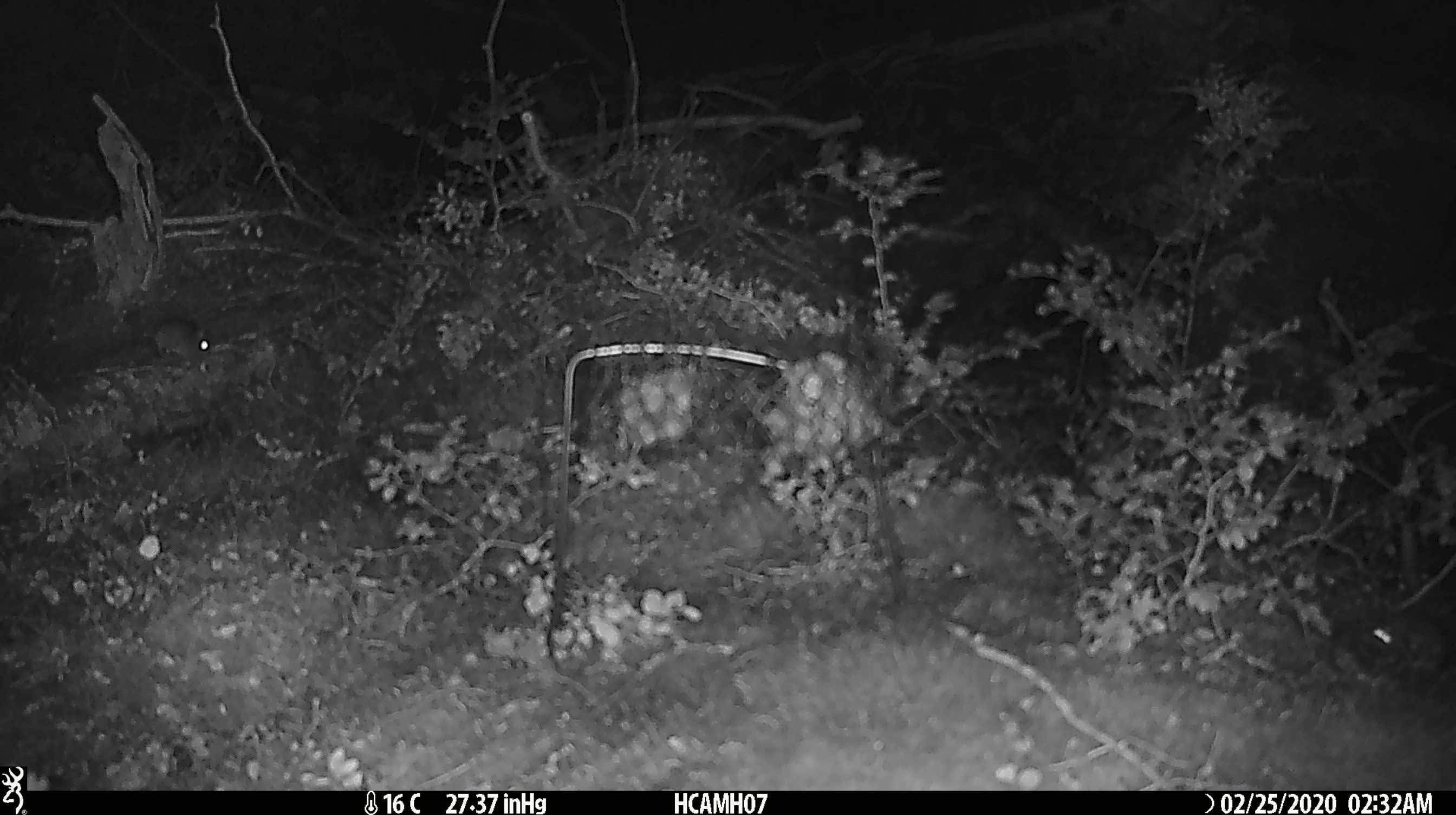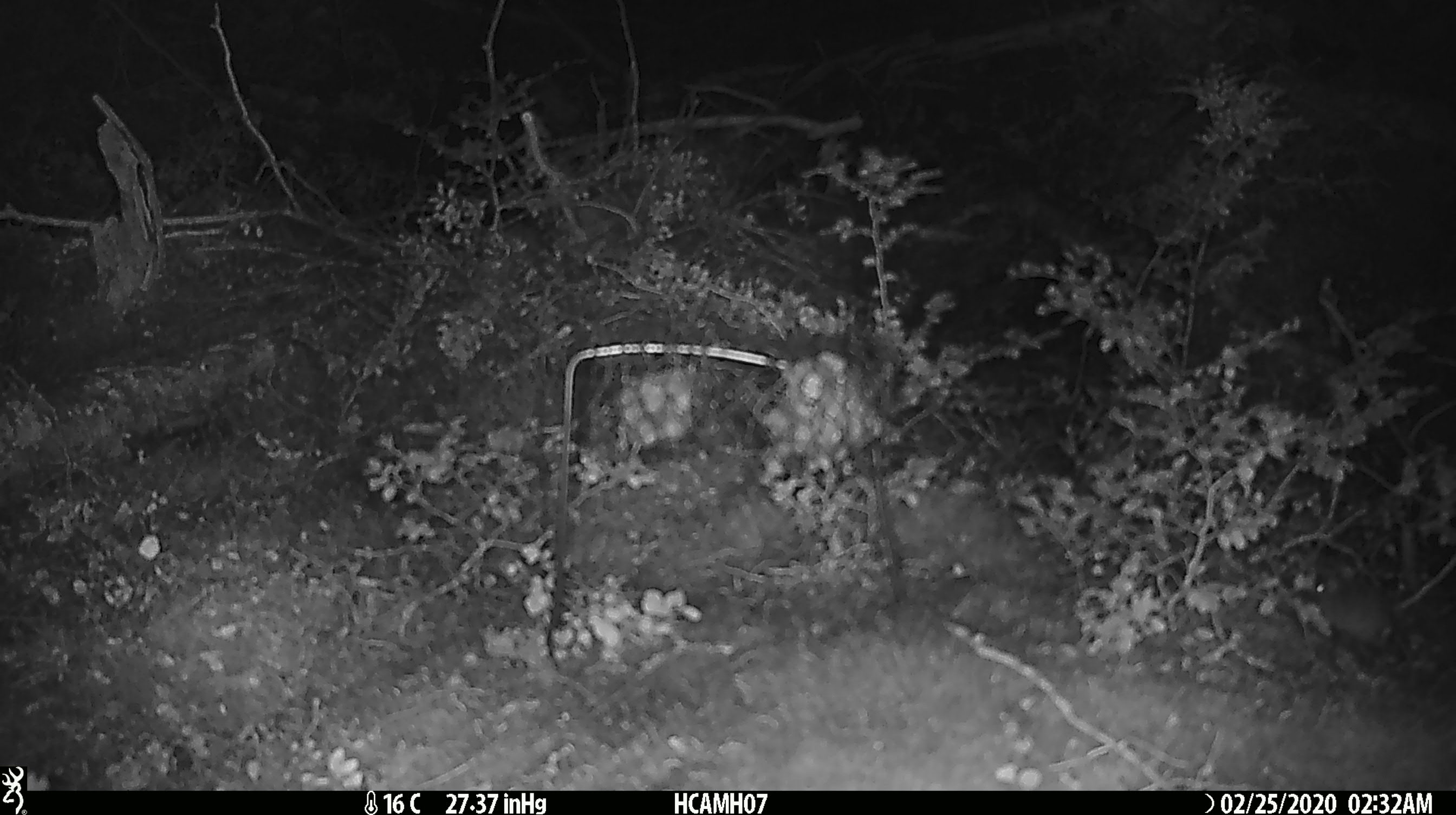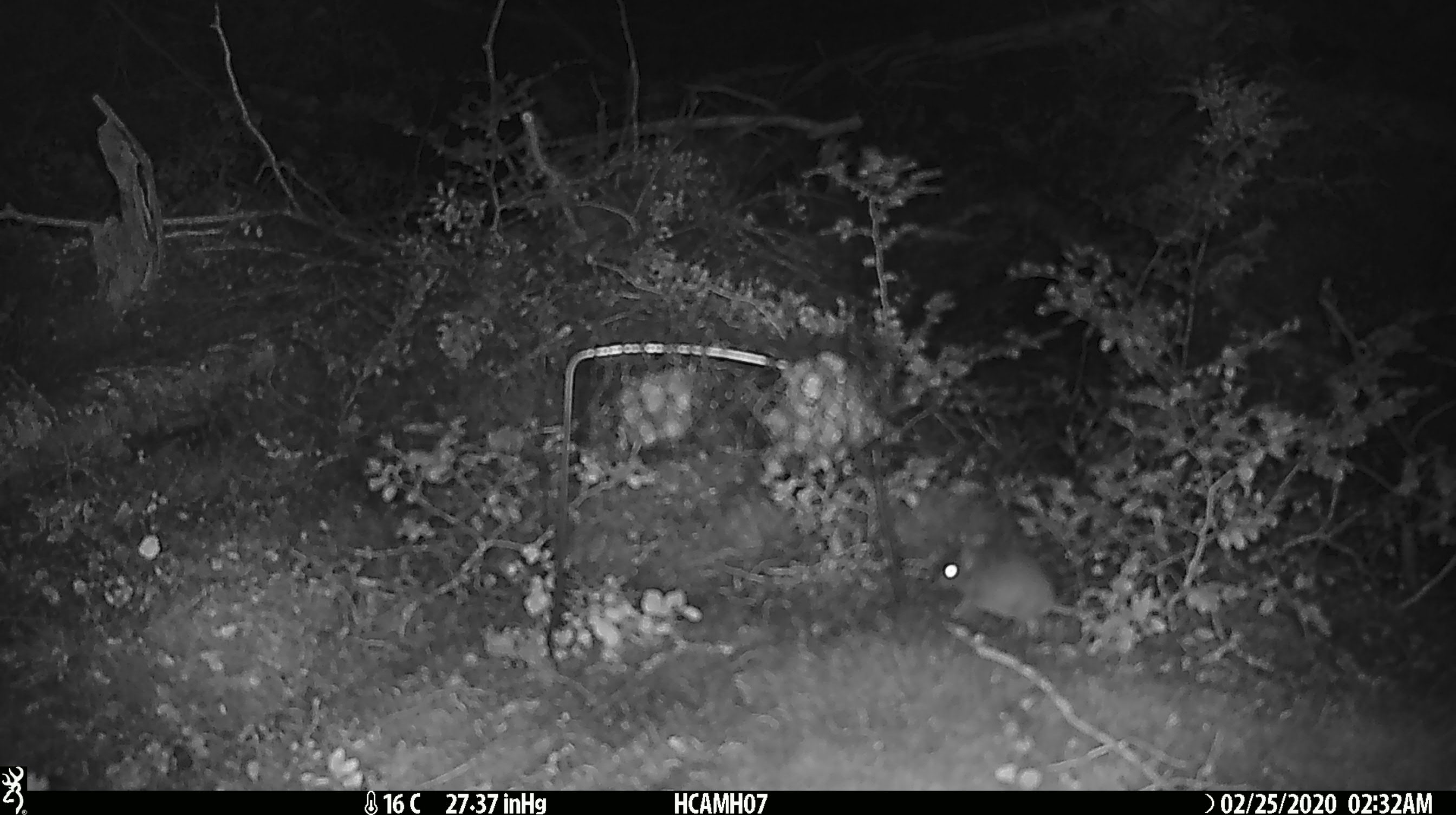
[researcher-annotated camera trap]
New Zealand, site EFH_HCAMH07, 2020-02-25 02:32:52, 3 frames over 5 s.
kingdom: Animalia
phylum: Chordata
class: Mammalia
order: Rodentia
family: Muridae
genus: Mus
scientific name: Mus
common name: mouse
Mouse (Mus).